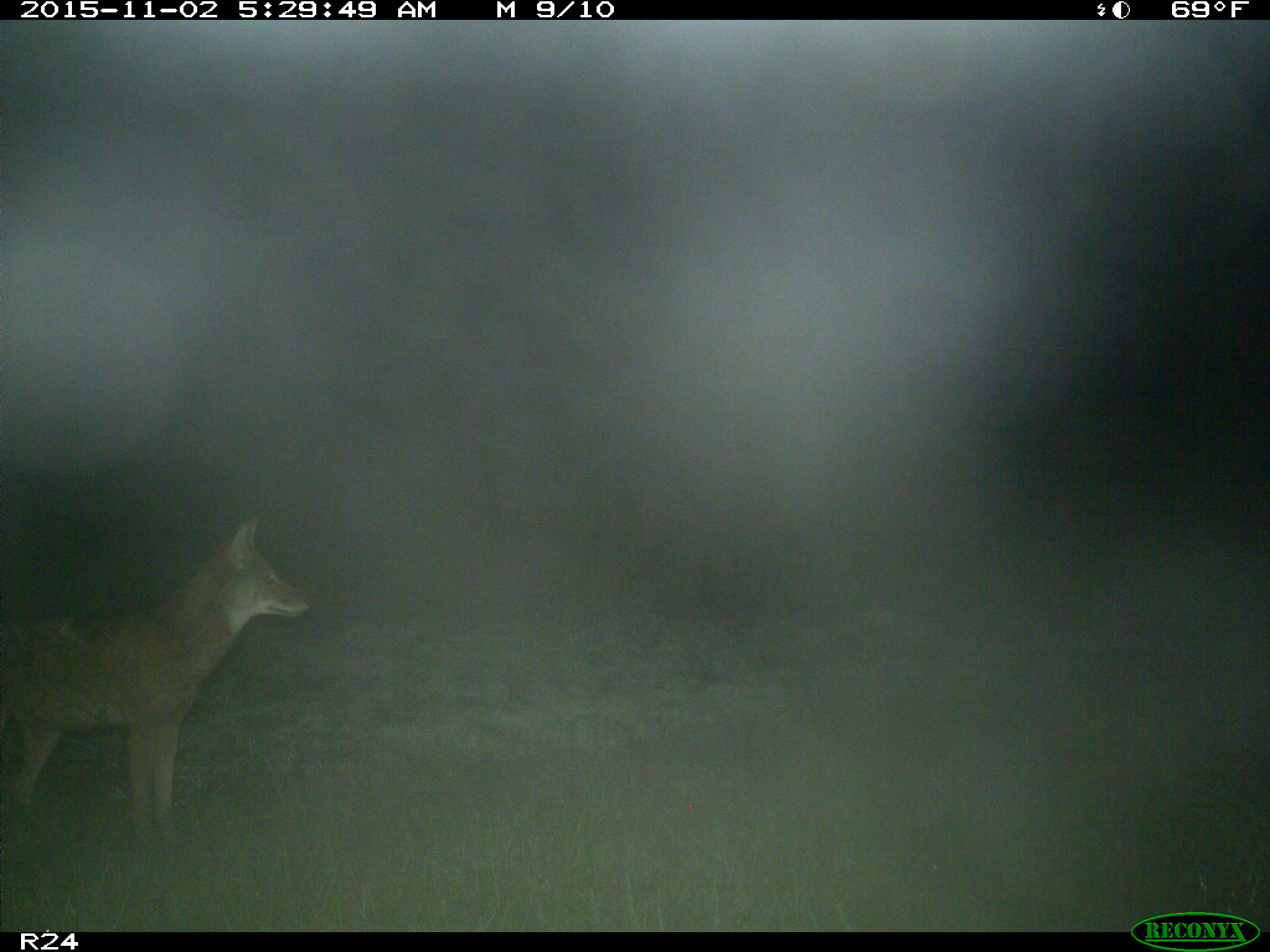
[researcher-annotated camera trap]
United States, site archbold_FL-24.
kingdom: Animalia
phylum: Chordata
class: Mammalia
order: Carnivora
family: Canidae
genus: Canis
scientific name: Canis latrans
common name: coyote